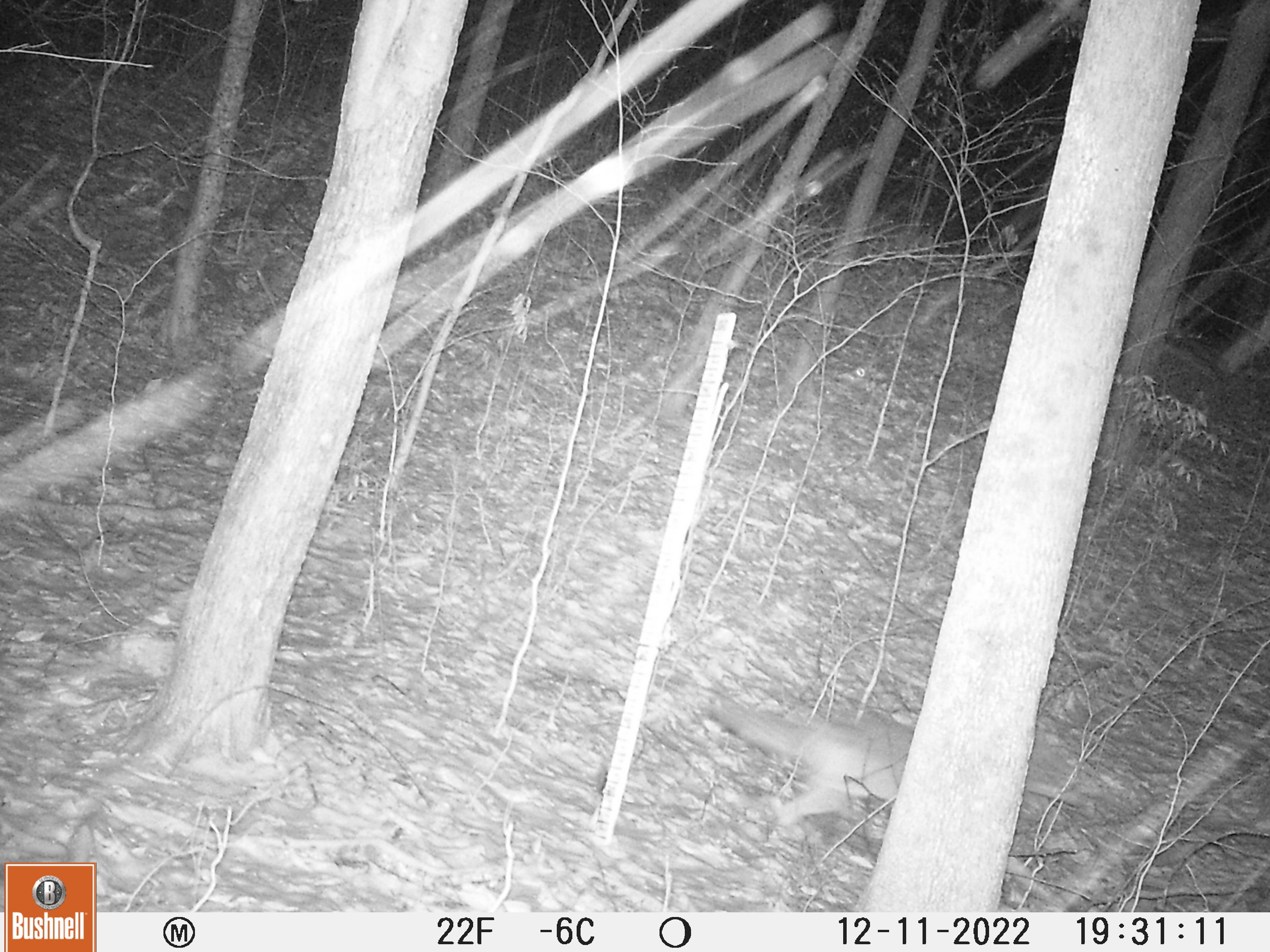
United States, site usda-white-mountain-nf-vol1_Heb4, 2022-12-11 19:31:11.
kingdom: Animalia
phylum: Chordata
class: Mammalia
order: Carnivora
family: Canidae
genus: Vulpes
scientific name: Vulpes vulpes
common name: red fox